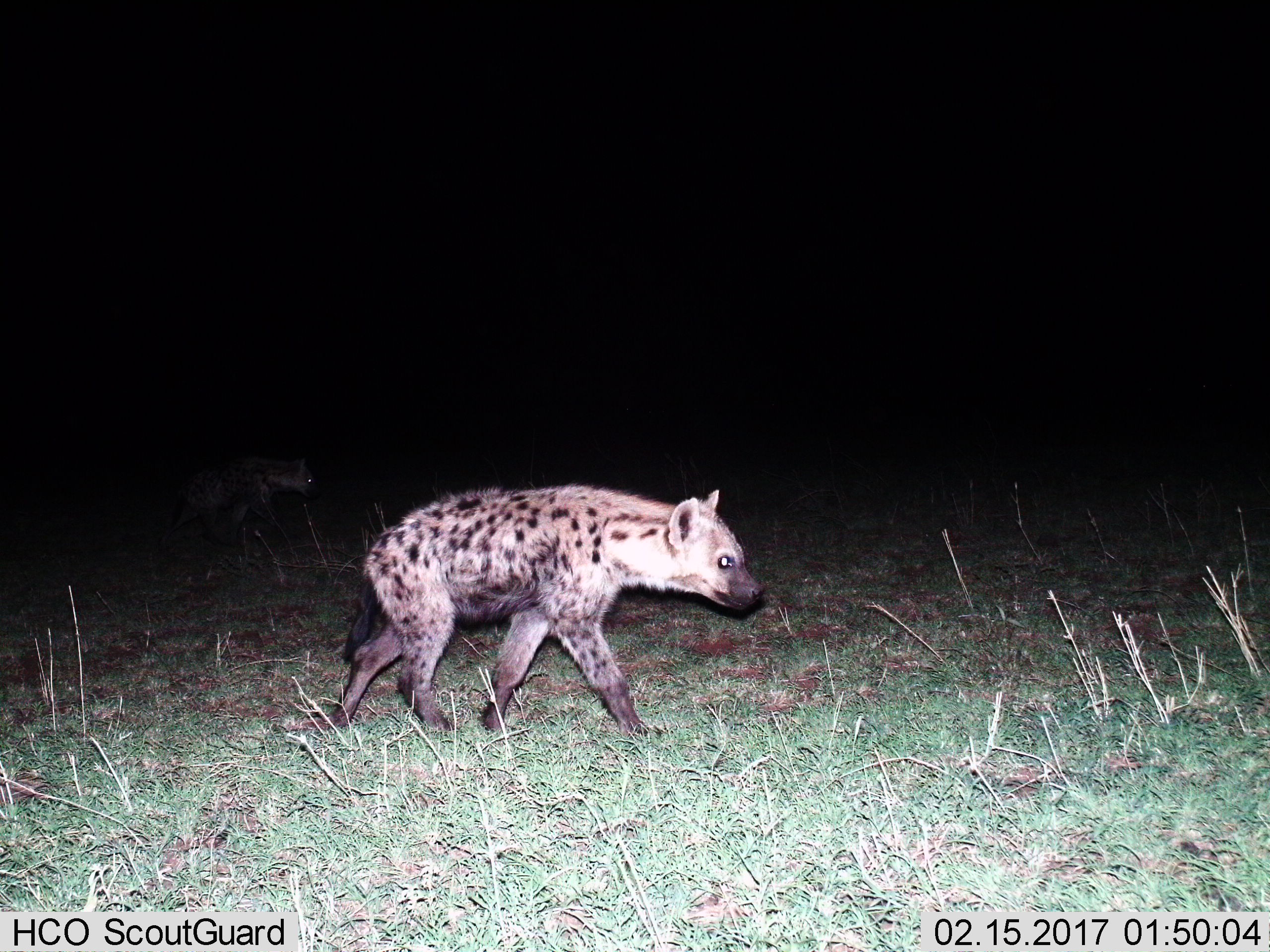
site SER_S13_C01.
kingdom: Animalia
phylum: Chordata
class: Mammalia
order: Carnivora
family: Hyaenidae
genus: Crocuta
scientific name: Crocuta crocuta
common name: spotted hyena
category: hyenaspotted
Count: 2.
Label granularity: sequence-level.